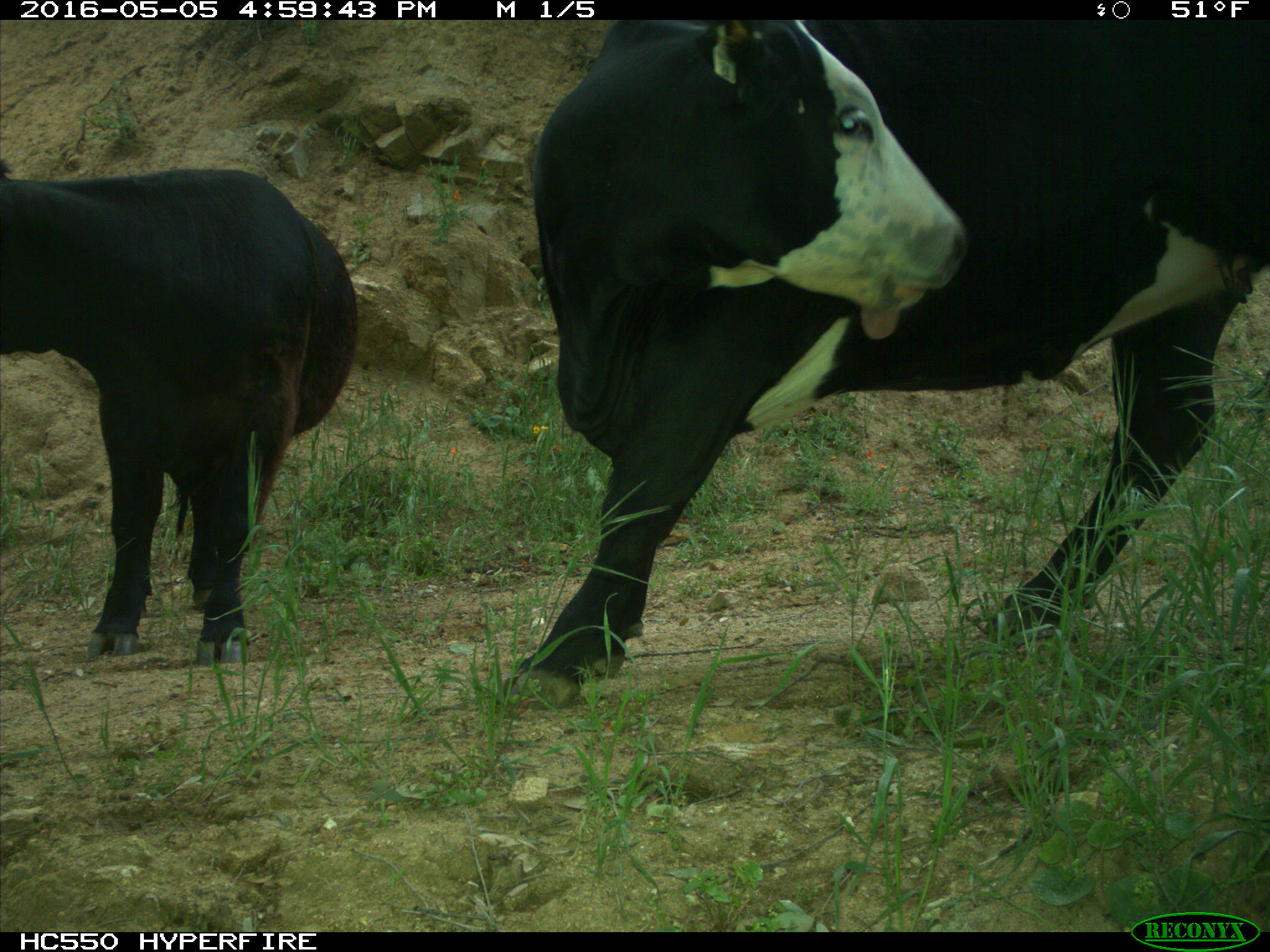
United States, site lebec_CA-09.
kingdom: Animalia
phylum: Chordata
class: Mammalia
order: Artiodactyla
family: Bovidae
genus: Bos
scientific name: Bos taurus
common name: domestic cow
Bos taurus (domestic cow).